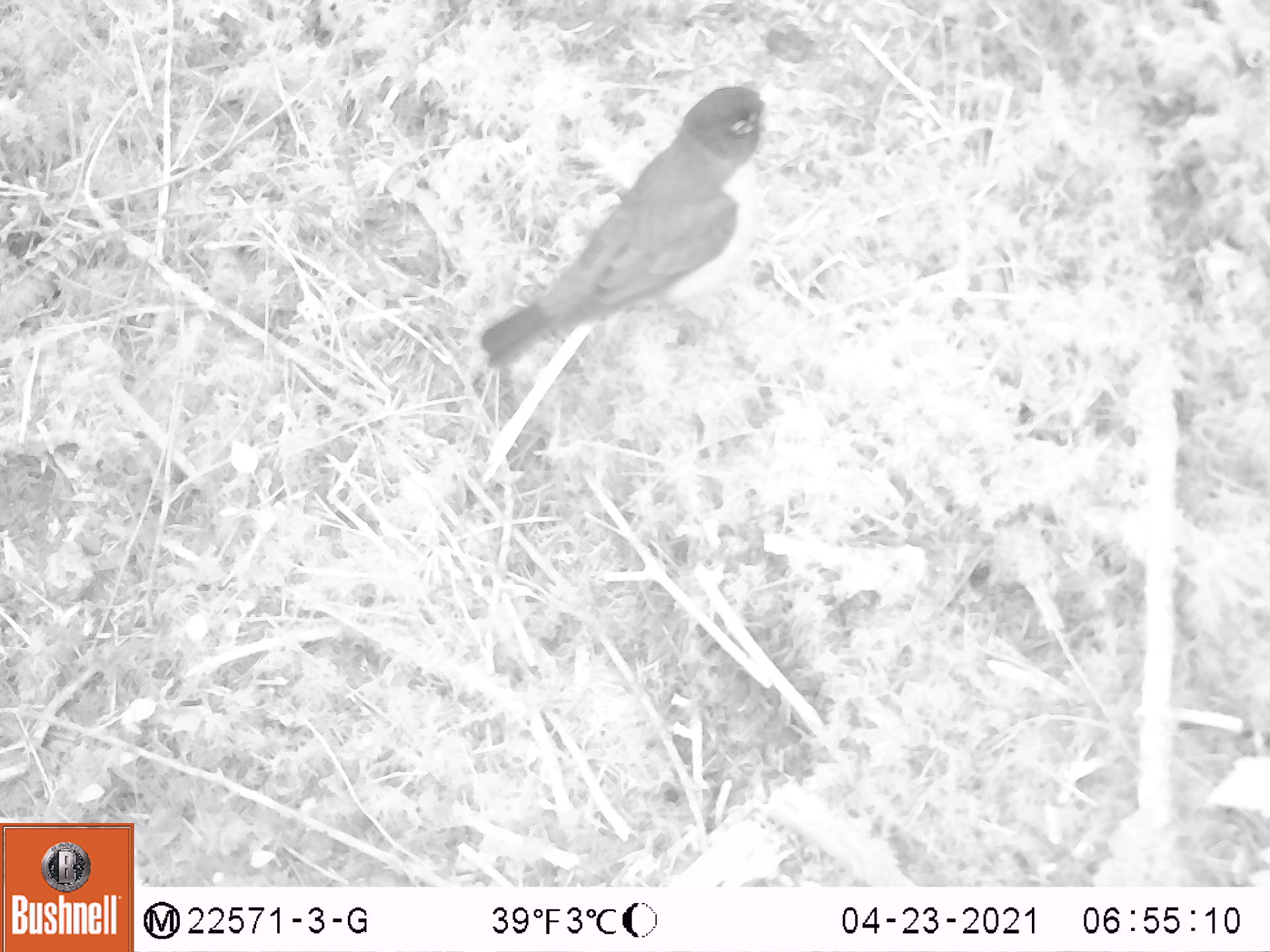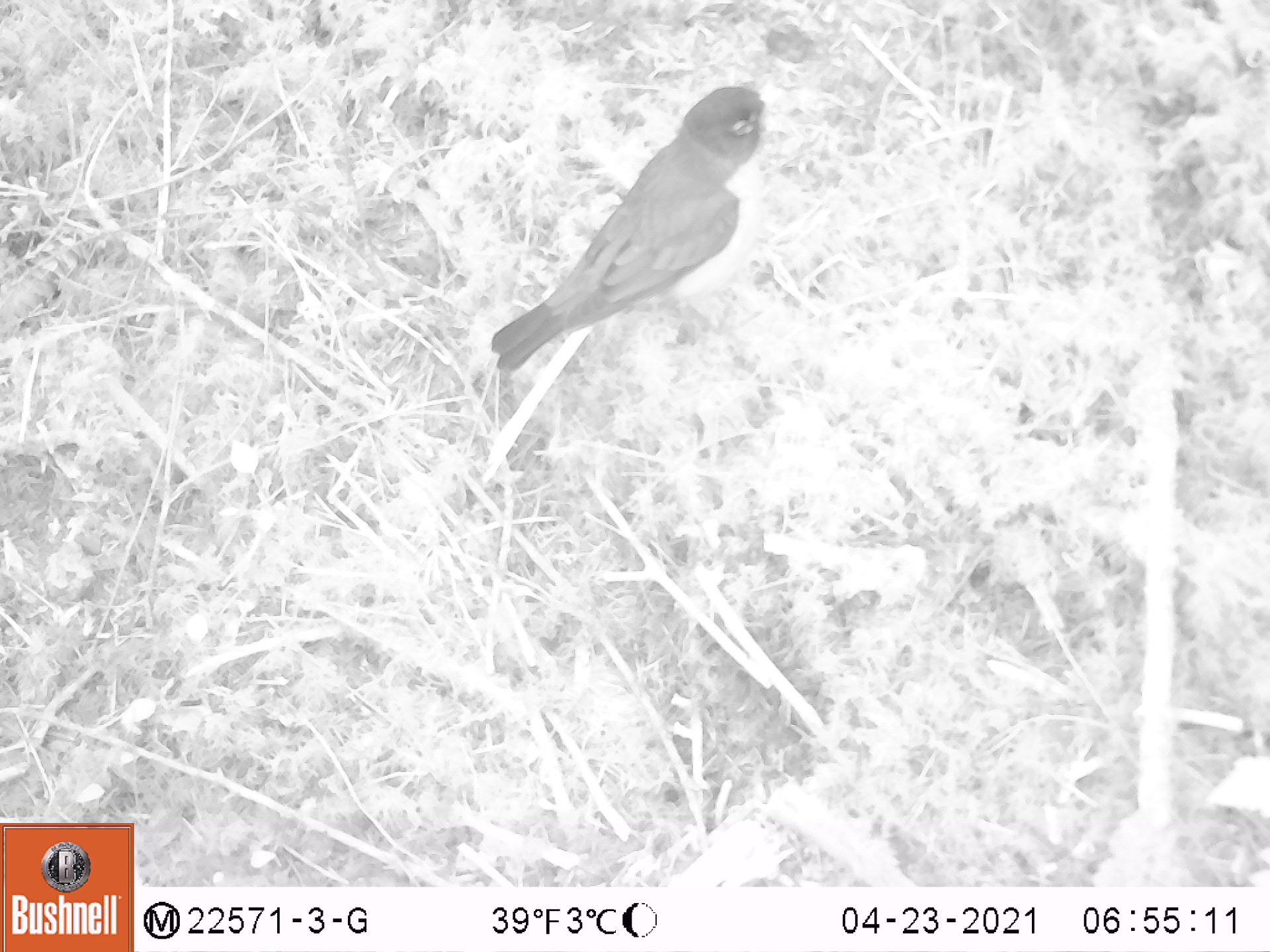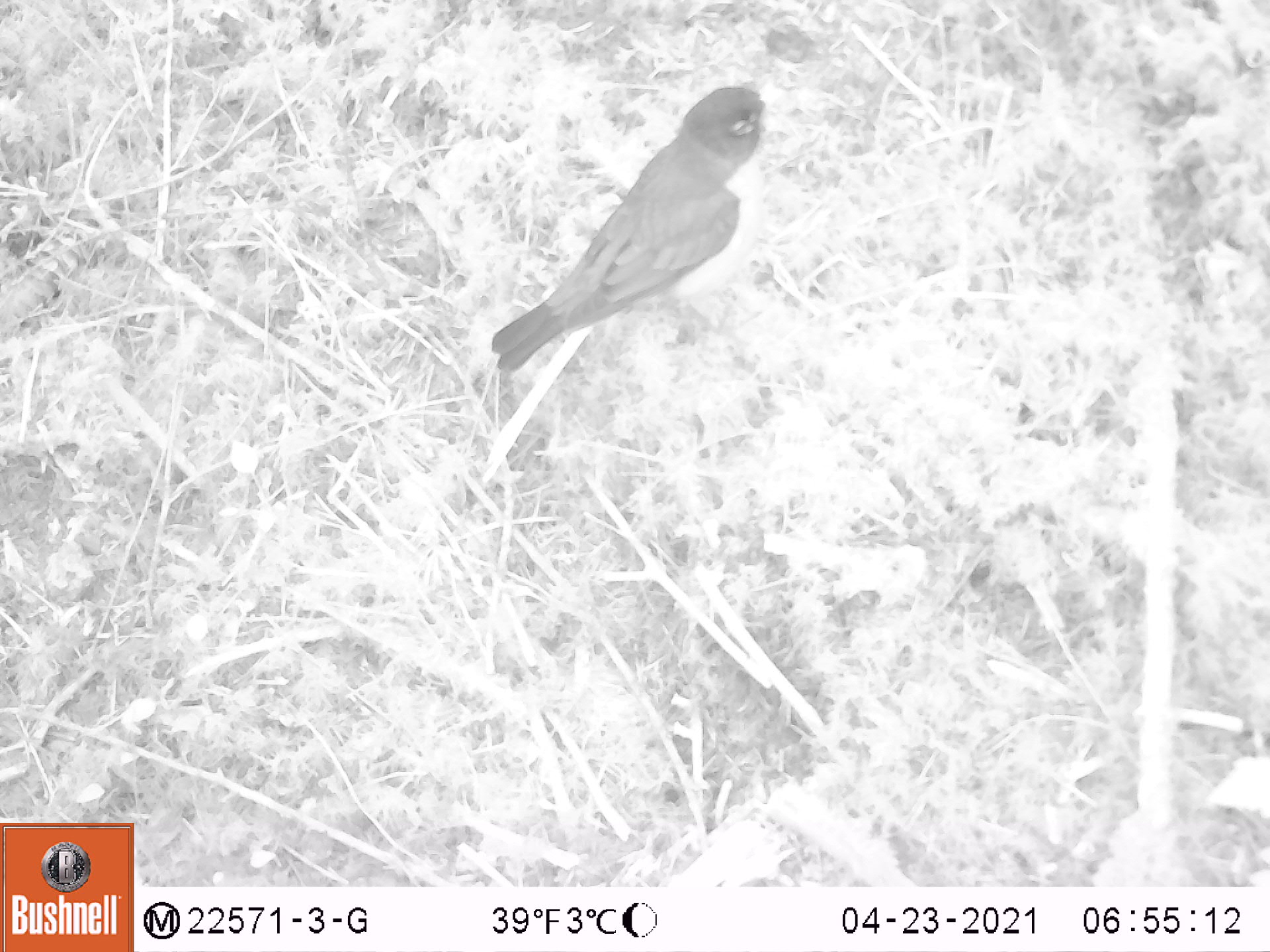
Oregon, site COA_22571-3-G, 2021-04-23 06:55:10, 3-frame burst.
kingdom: Animalia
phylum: Chordata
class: Aves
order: Passeriformes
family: Turdidae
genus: Turdus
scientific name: Turdus migratorius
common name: american robin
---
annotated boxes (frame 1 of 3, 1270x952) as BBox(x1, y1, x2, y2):
american robin: BBox(478, 76, 795, 375)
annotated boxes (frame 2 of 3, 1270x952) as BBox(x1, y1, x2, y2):
american robin: BBox(488, 76, 793, 384)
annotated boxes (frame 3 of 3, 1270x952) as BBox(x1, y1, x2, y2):
american robin: BBox(487, 83, 808, 376)